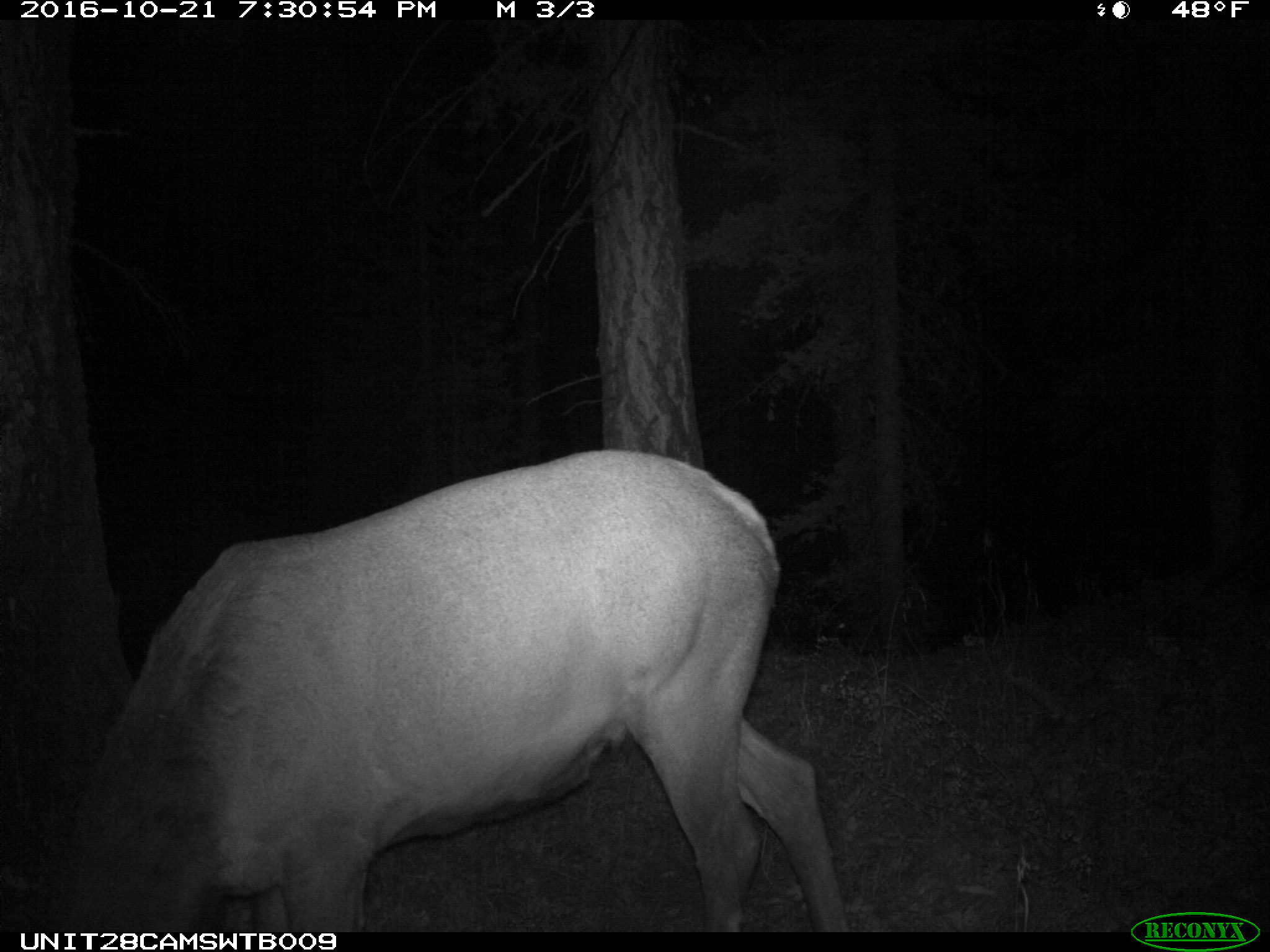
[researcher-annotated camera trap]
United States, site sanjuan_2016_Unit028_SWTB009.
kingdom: Animalia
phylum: Chordata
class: Mammalia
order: Artiodactyla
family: Cervidae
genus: Cervus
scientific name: Cervus elaphus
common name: red deer